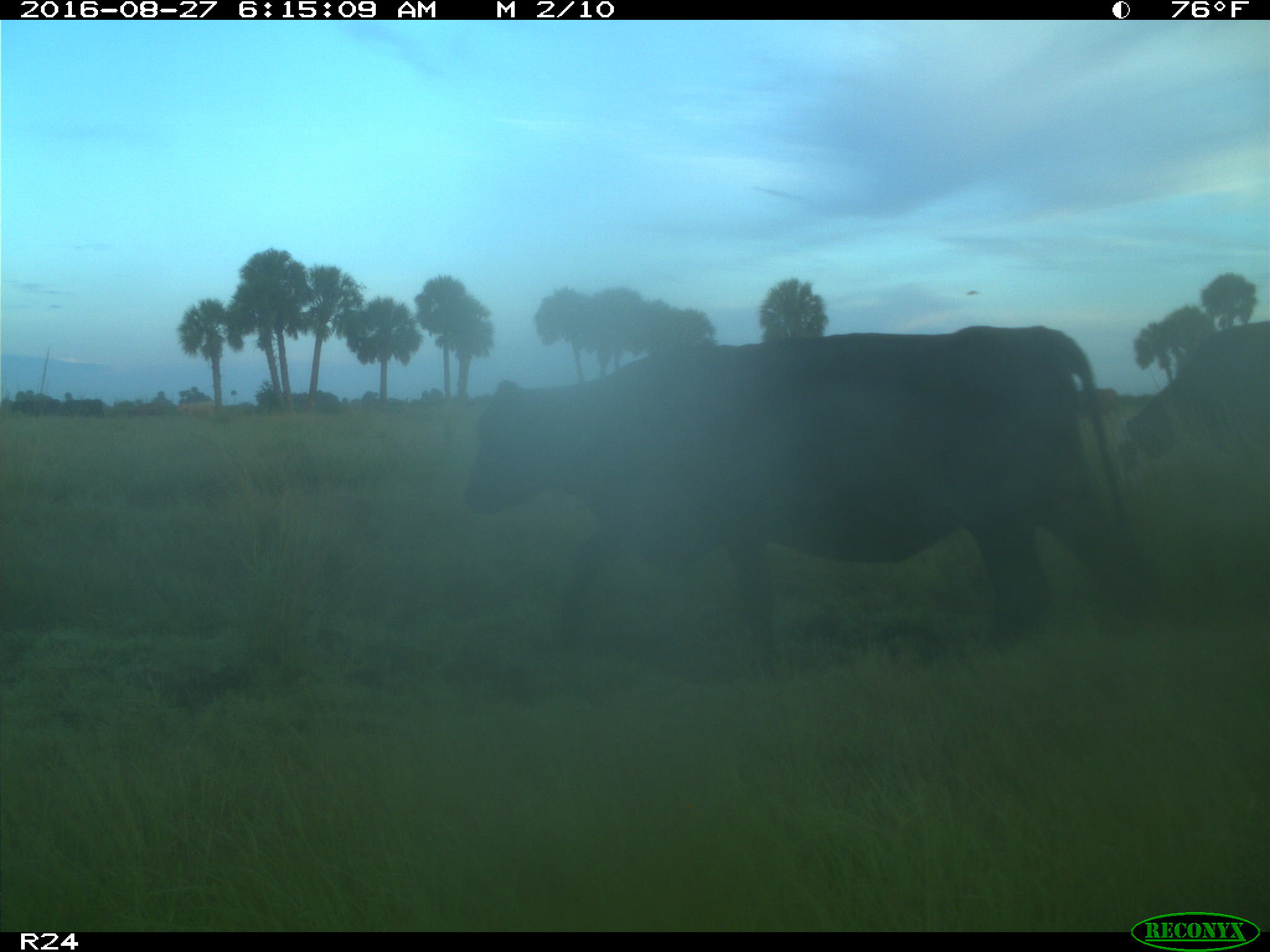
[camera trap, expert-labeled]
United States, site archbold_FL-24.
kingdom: Animalia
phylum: Chordata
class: Mammalia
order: Artiodactyla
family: Bovidae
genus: Bos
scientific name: Bos taurus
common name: domestic cow